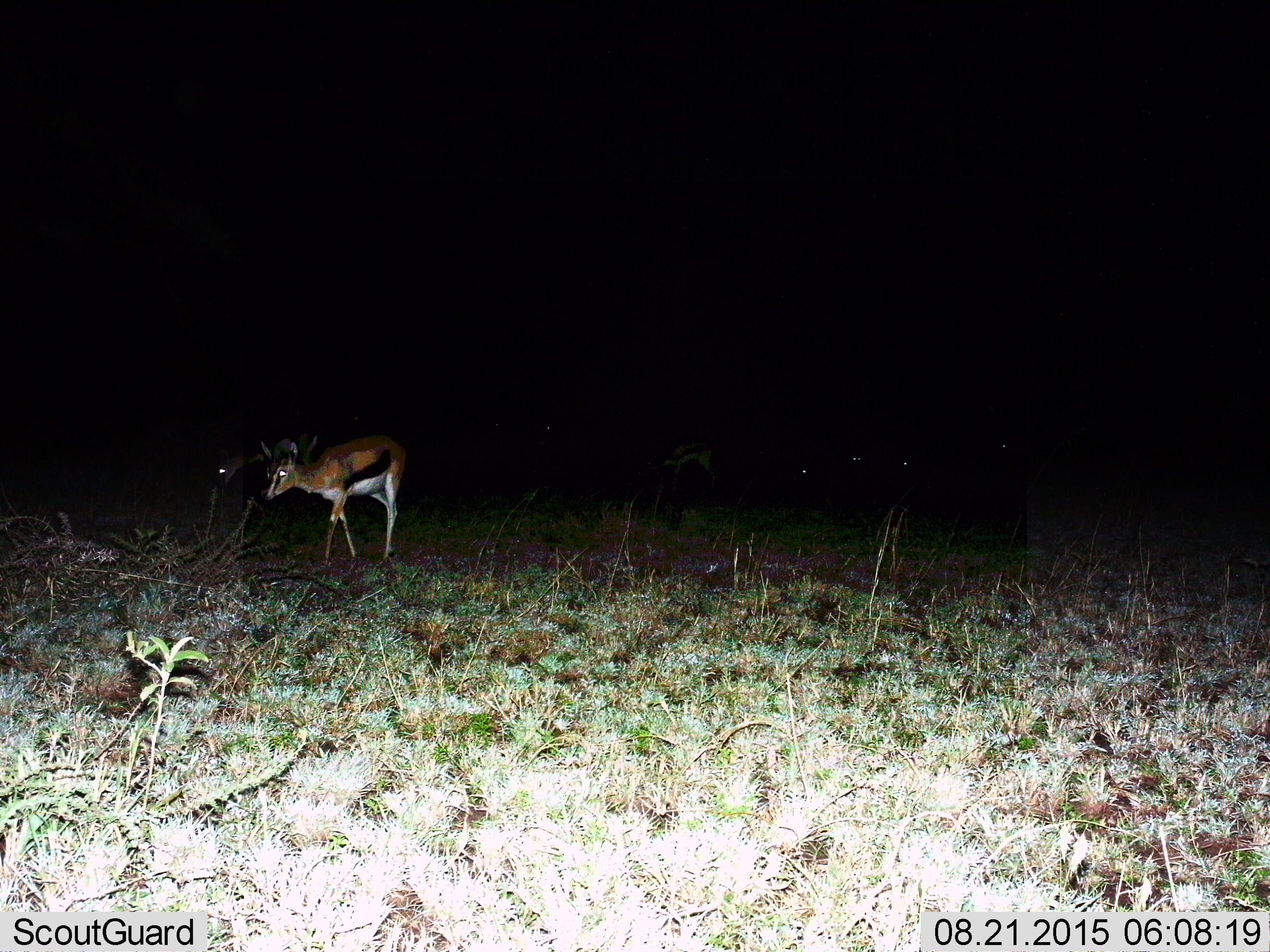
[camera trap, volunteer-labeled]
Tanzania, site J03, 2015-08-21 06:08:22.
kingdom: Animalia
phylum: Chordata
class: Mammalia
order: Artiodactyla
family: Bovidae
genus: Eudorcas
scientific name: Eudorcas thomsonii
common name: thomson's gazelle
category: gazellethomsons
Gazellethomsons (thomson's gazelle) (Eudorcas thomsonii), count 10. Behavior (volunteer vote fractions): standing 43%, resting 0%, moving 57%, interacting 0%. Young present (vote fraction): 0%. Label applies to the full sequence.